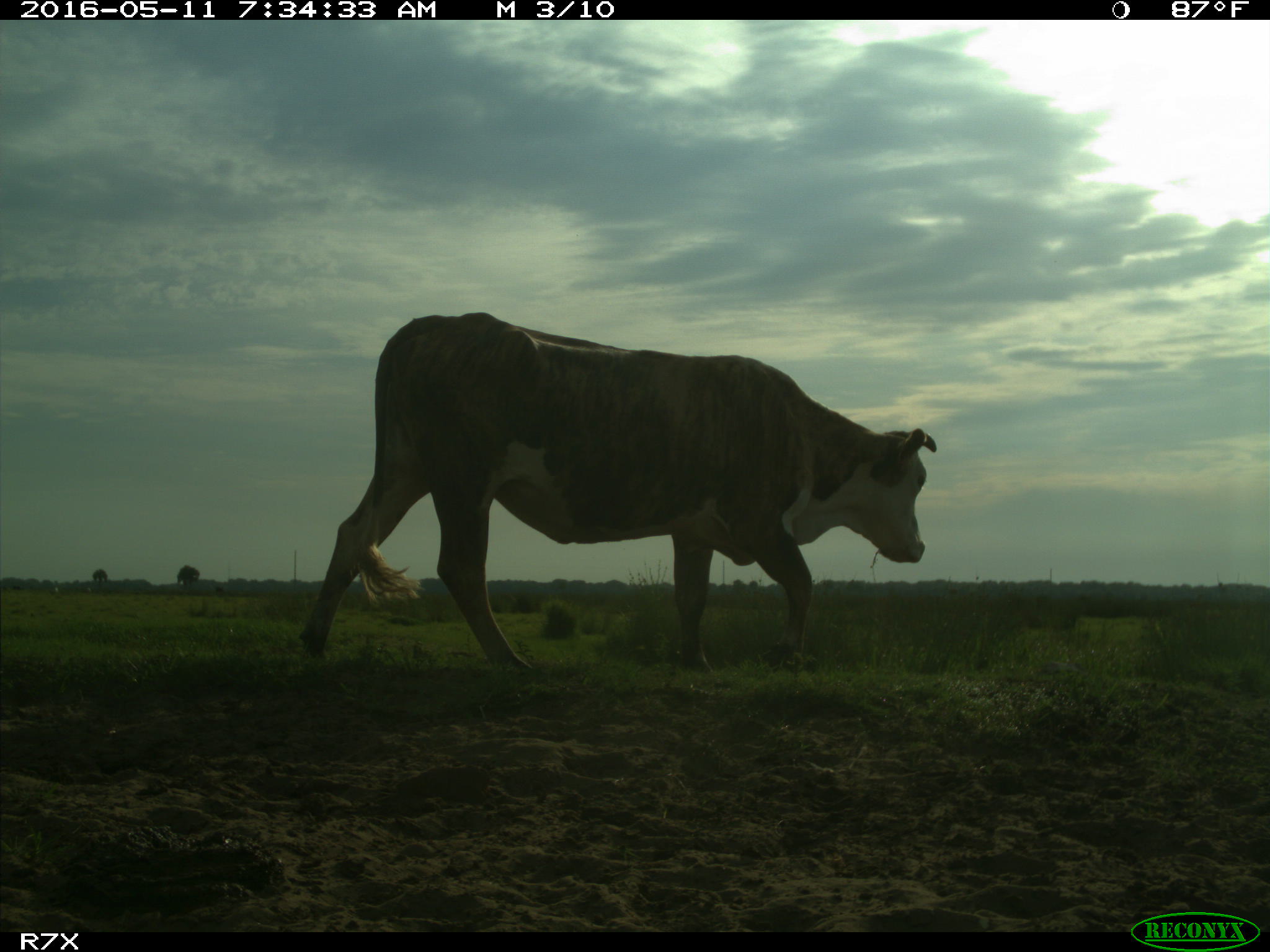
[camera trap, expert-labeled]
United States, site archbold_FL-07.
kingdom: Animalia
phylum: Chordata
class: Mammalia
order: Artiodactyla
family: Bovidae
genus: Bos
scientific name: Bos taurus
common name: domestic cow